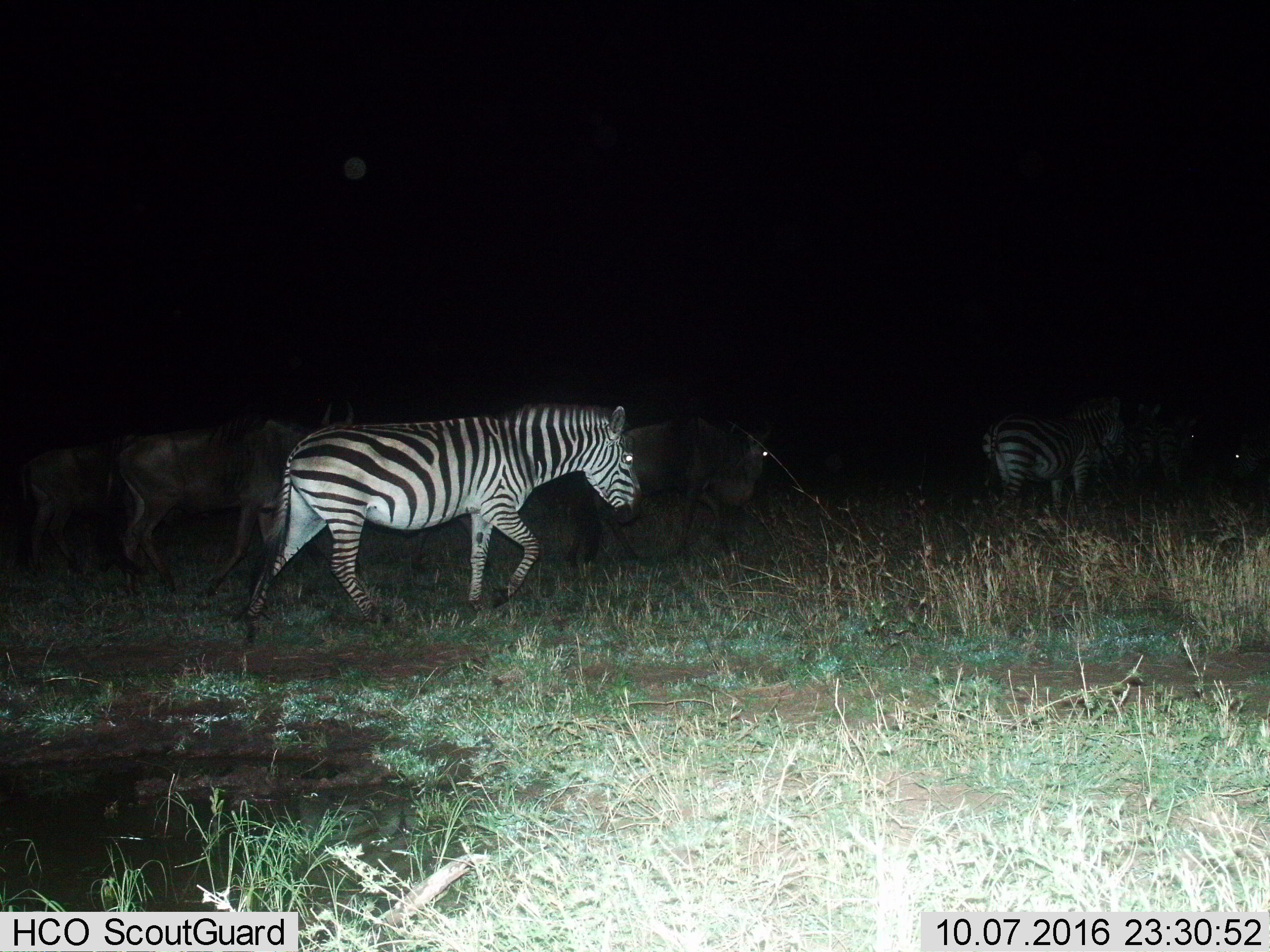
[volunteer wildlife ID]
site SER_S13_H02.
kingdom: Animalia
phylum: Chordata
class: Mammalia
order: Artiodactyla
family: Bovidae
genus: Connochaetes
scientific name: Connochaetes taurinus taurinus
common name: blue wildebeest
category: wildebeestblue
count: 3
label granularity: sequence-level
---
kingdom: Animalia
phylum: Chordata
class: Mammalia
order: Perissodactyla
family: Equidae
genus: Equus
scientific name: Equus quagga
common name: plains zebra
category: zebraplains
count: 2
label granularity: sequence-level